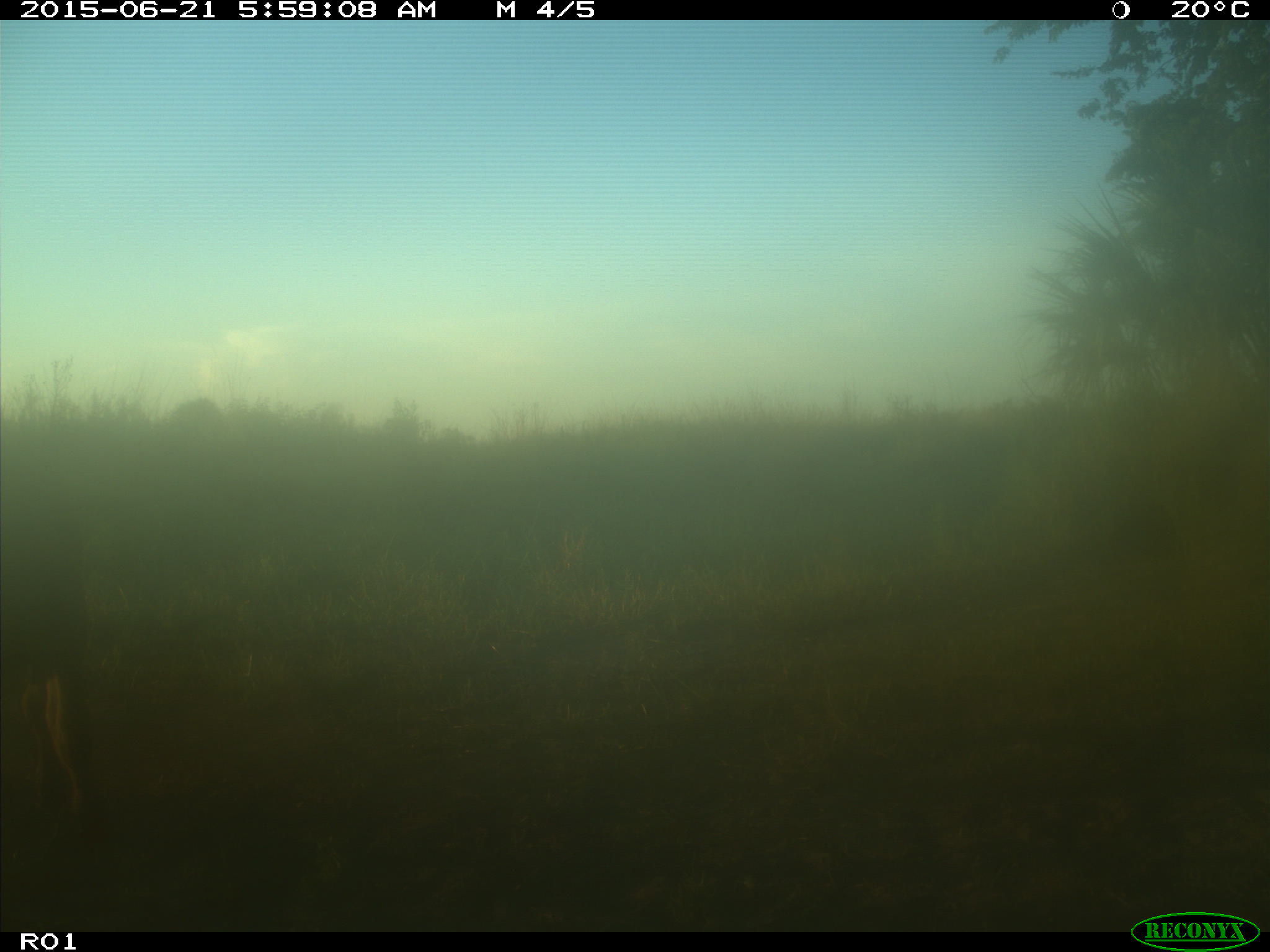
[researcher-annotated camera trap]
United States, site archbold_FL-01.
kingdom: Animalia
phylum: Chordata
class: Mammalia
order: Artiodactyla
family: Bovidae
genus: Bos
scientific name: Bos taurus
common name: domestic cow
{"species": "Bos taurus (domestic cow)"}